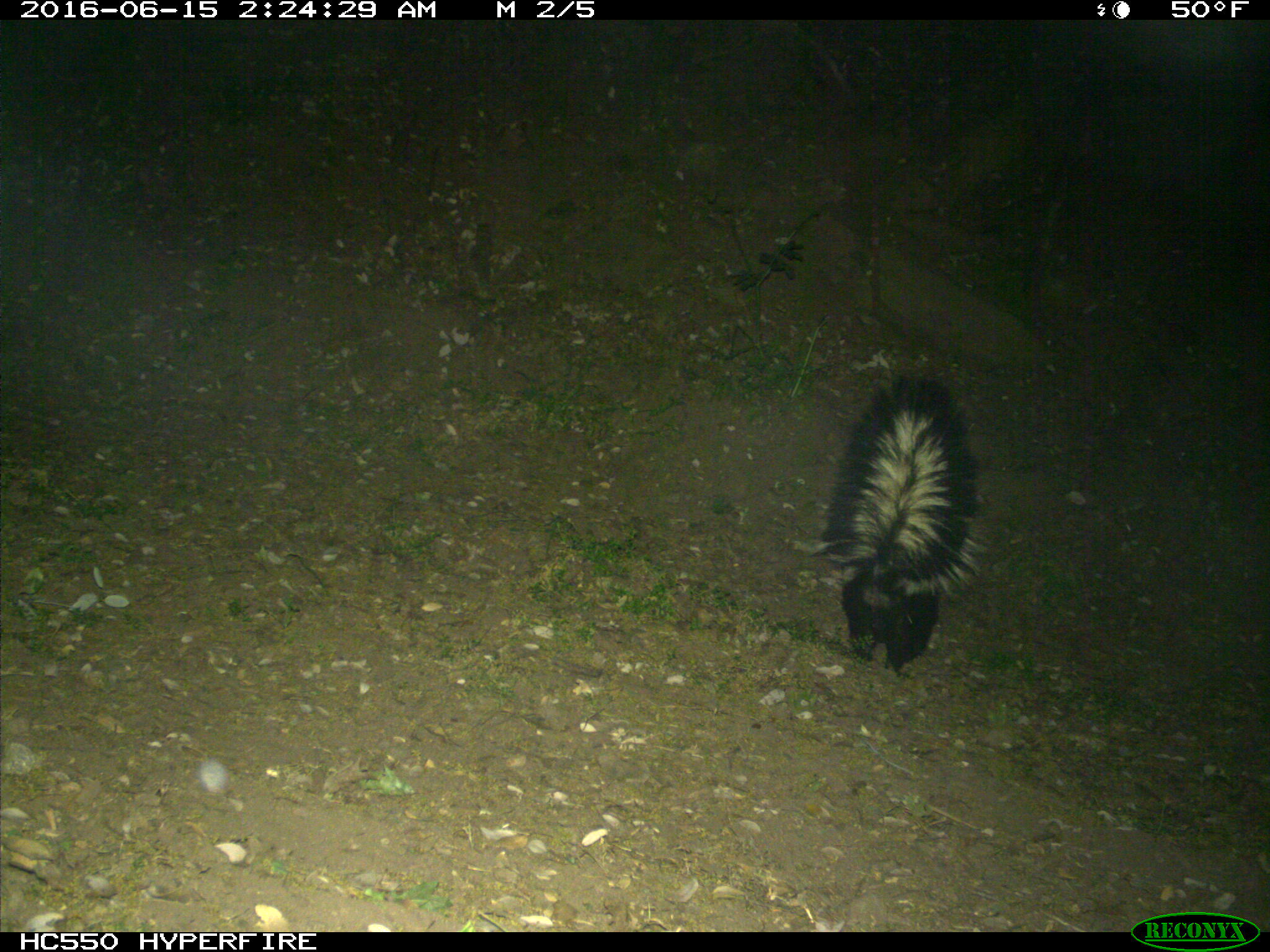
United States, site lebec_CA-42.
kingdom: Animalia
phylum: Chordata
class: Mammalia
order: Carnivora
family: Mephitidae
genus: Mephitis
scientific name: Mephitis mephitis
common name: striped skunk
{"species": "Mephitis mephitis (striped skunk)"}